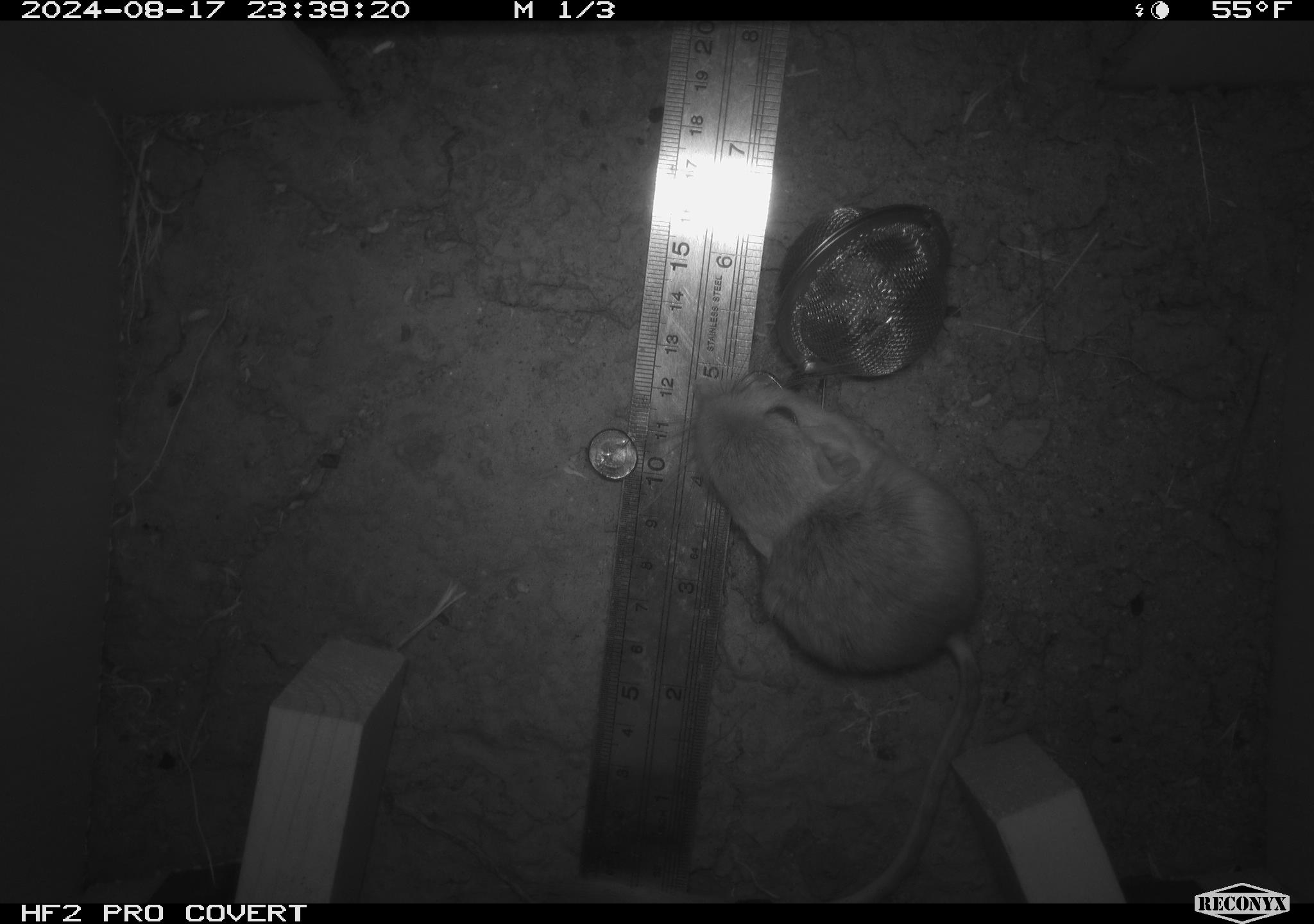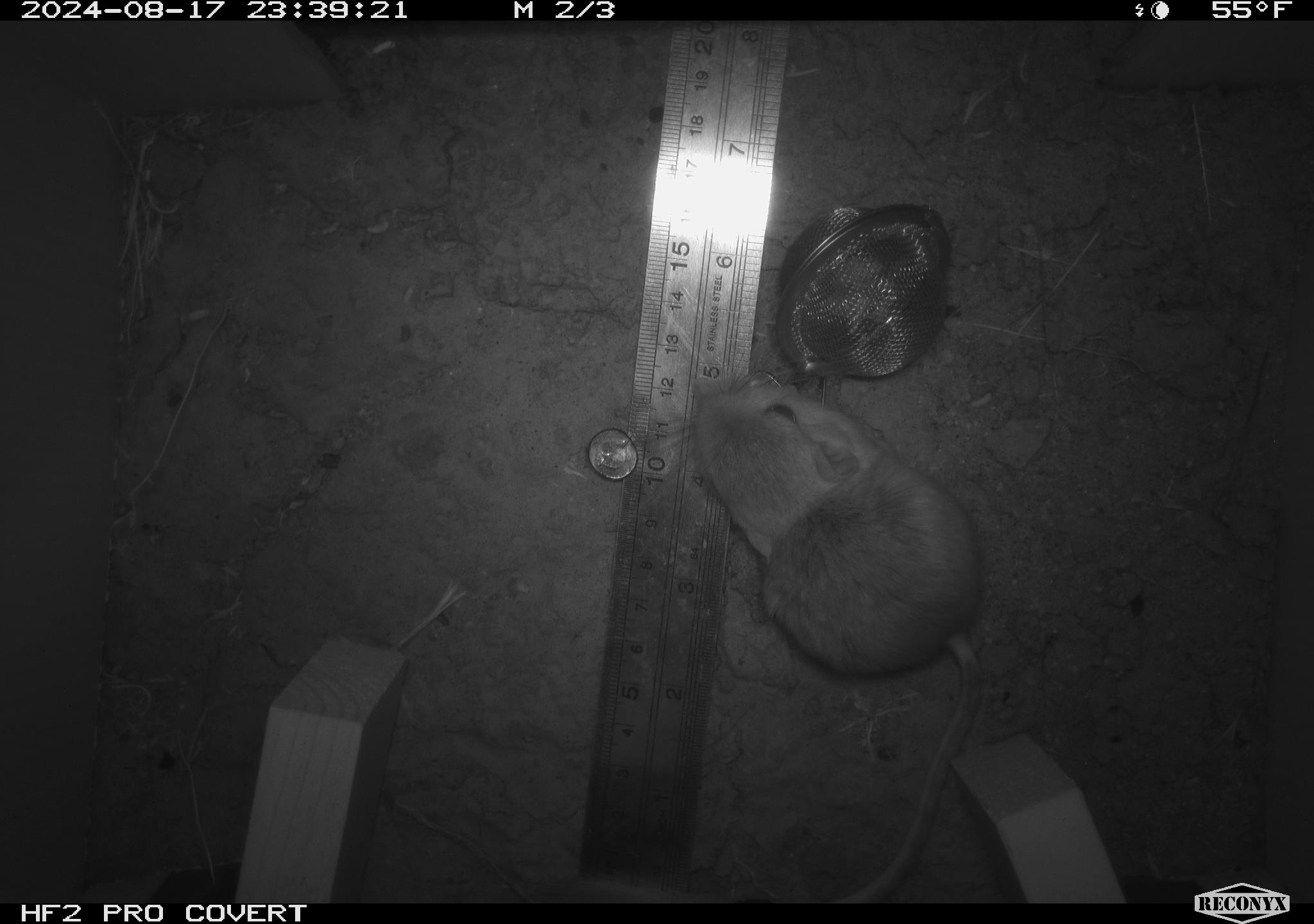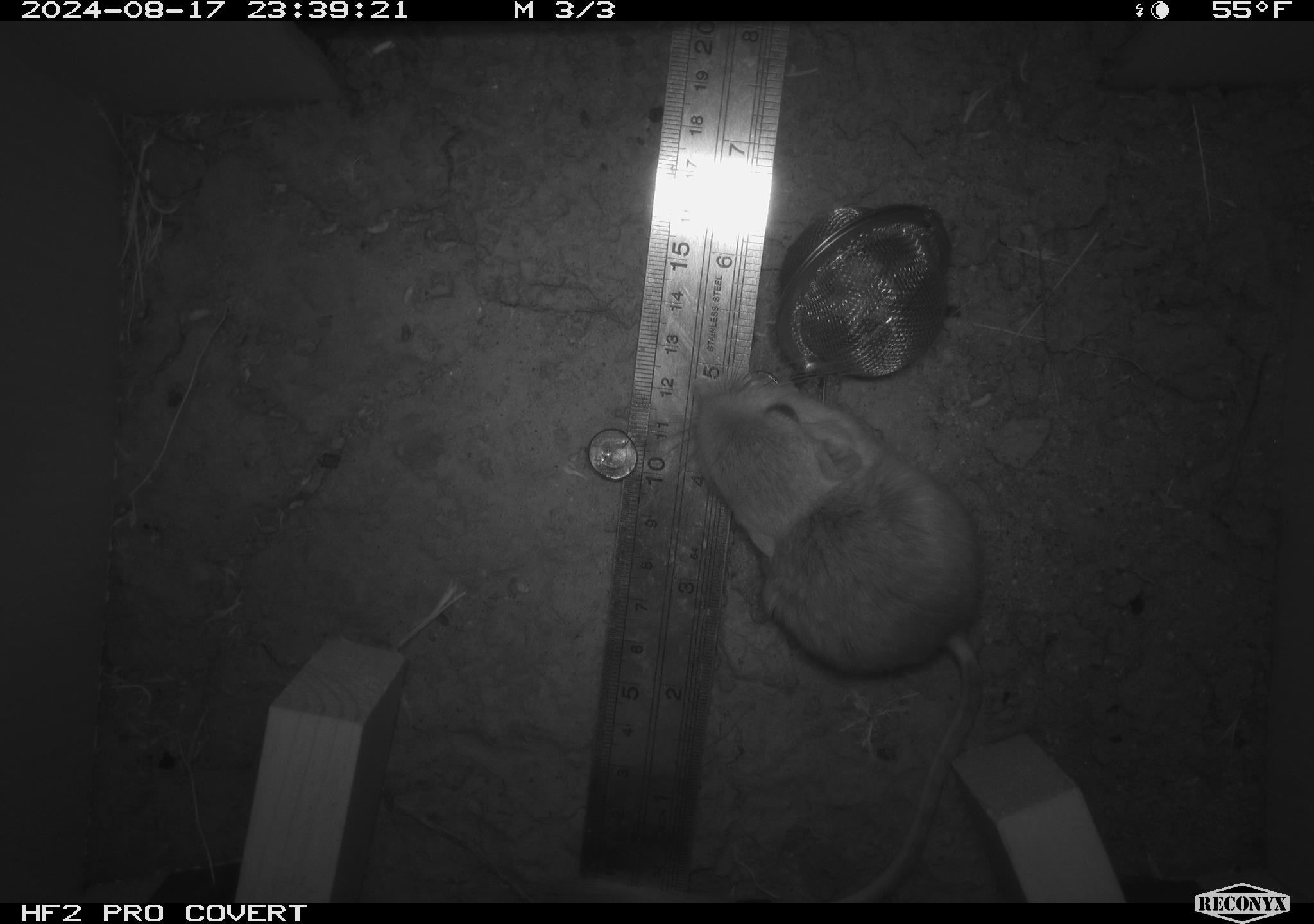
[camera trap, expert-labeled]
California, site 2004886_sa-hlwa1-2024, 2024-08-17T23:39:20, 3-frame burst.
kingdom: Animalia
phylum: Chordata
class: Mammalia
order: Rodentia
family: Heteromyidae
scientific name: Heteromyidae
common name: kangaroo rats and pocket mice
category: heteromyidae family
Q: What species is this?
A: Heteromyidae family (kangaroo rats and pocket mice) (Heteromyidae).